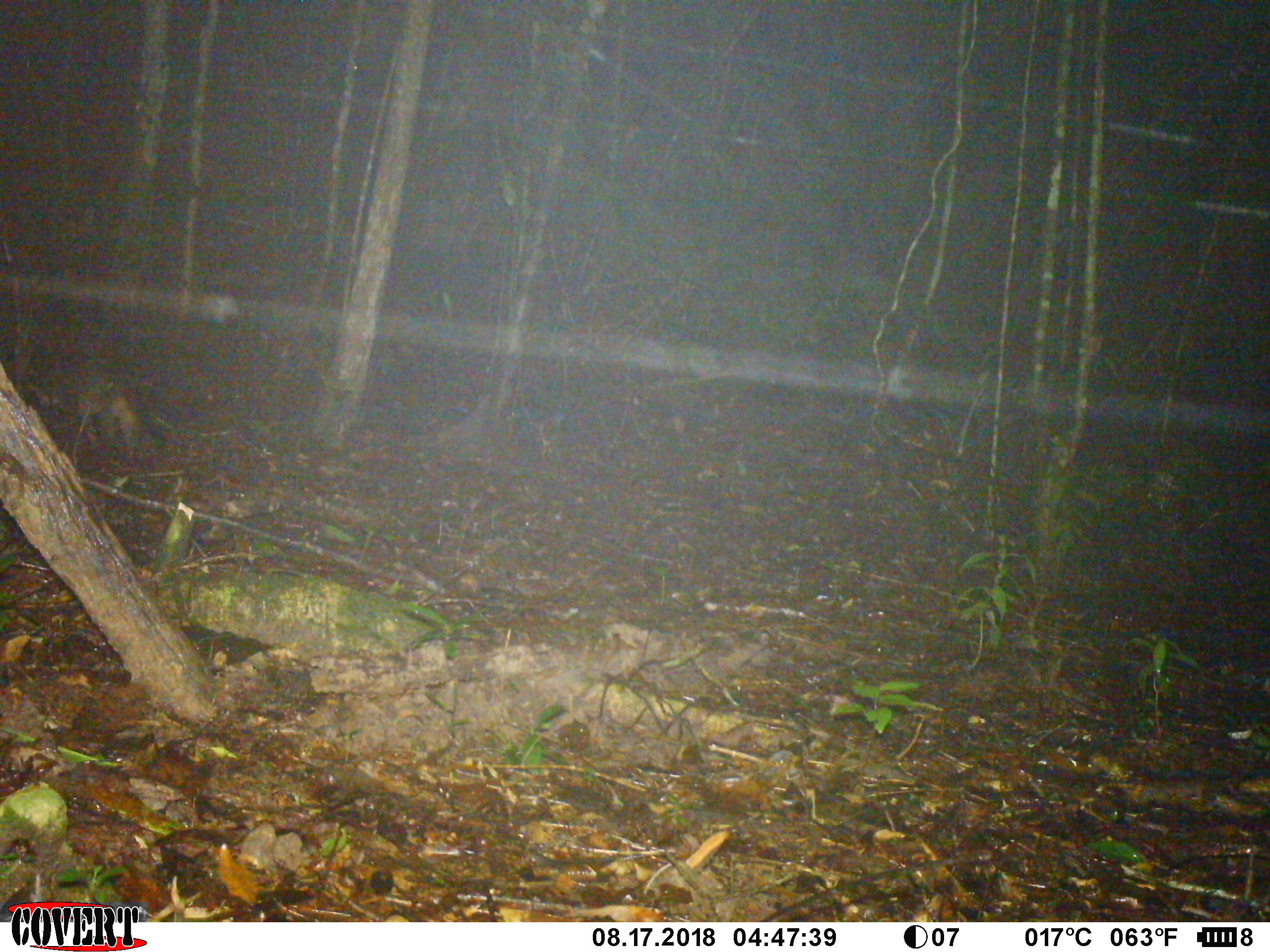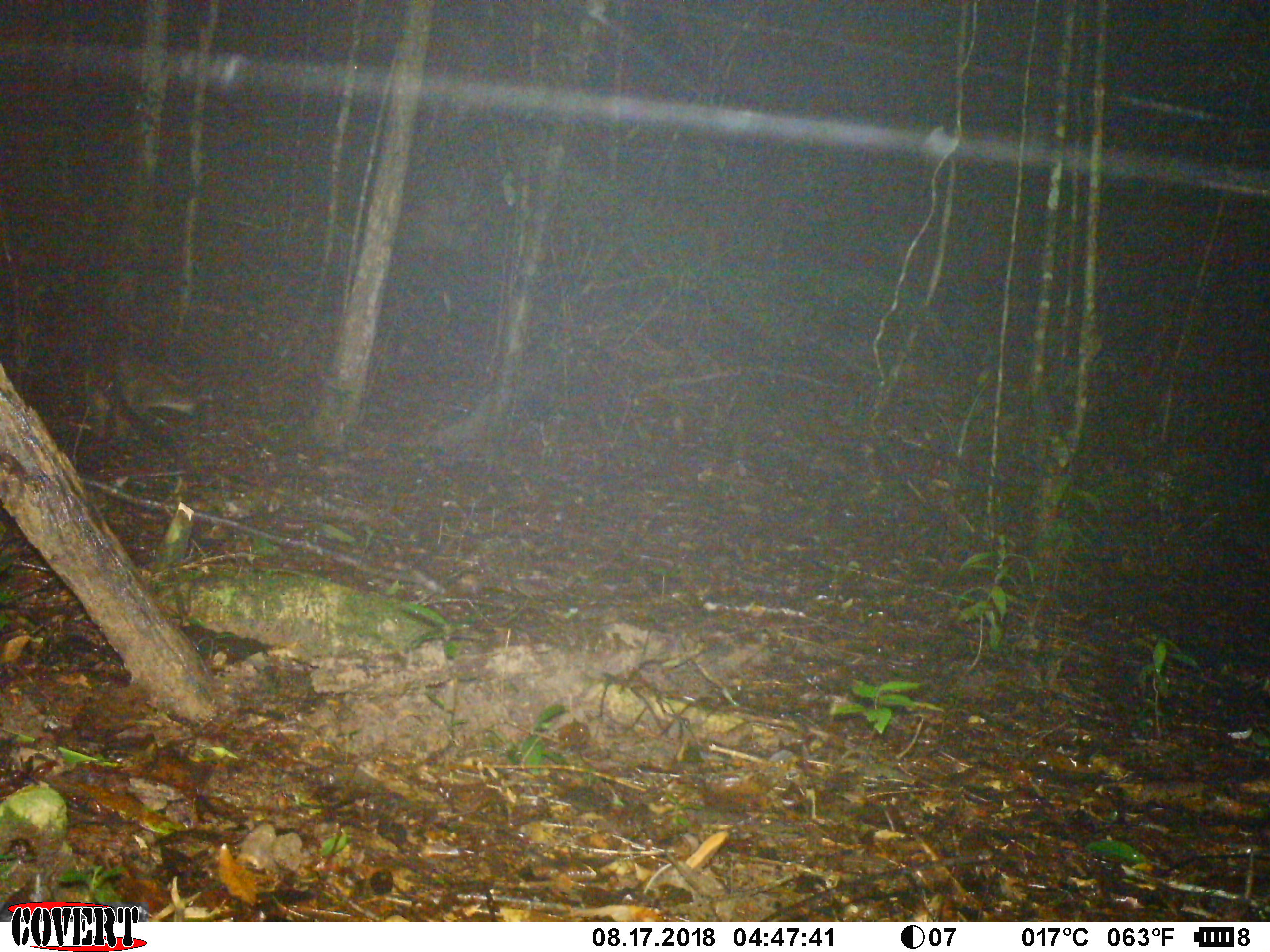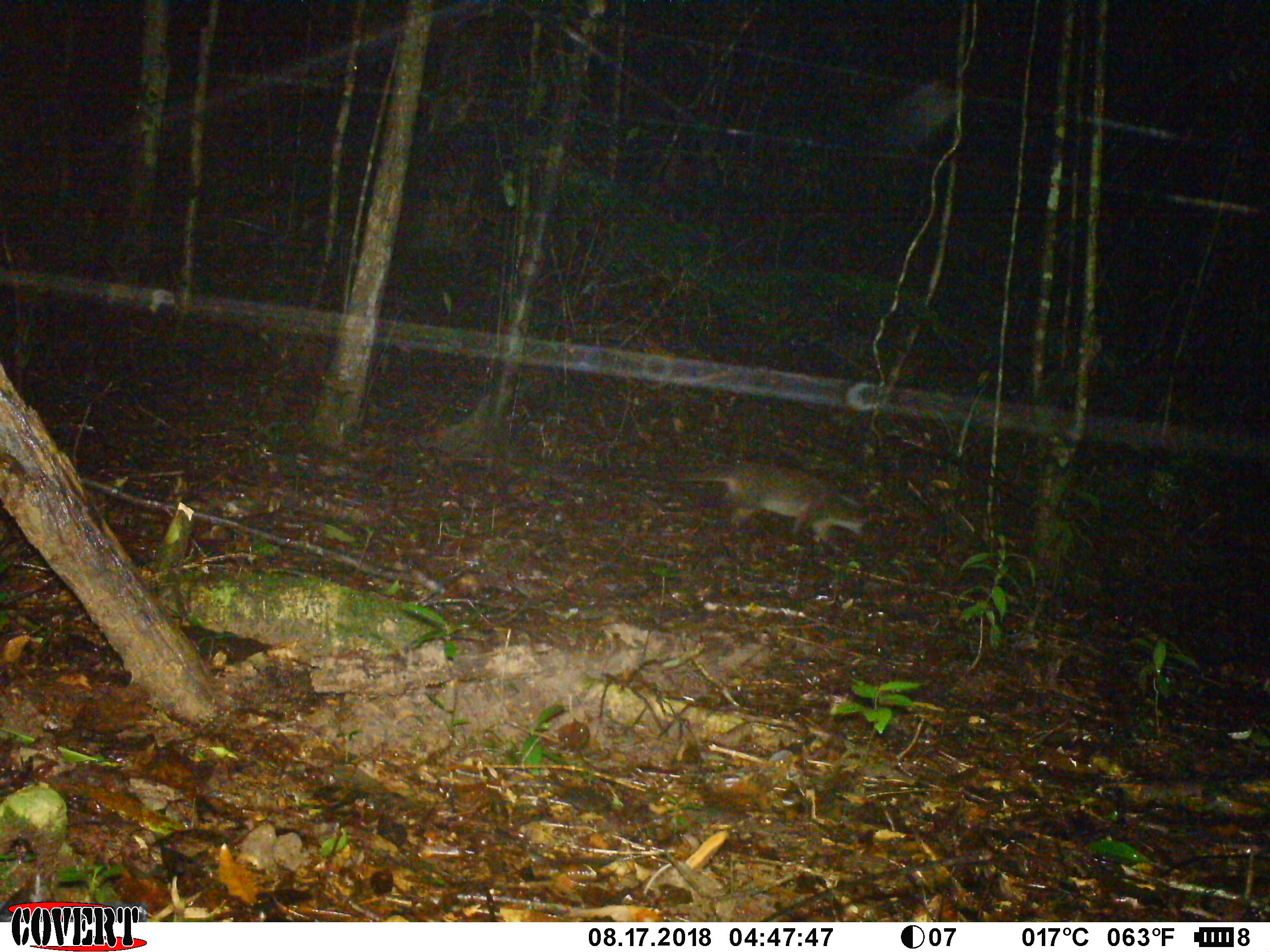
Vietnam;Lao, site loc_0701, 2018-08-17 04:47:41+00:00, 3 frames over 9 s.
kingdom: Animalia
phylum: Chordata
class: Mammalia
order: Carnivora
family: Viverridae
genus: Paguma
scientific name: Paguma larvata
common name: masked palm civet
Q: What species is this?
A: Masked palm civet (Paguma larvata).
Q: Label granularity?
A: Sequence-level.